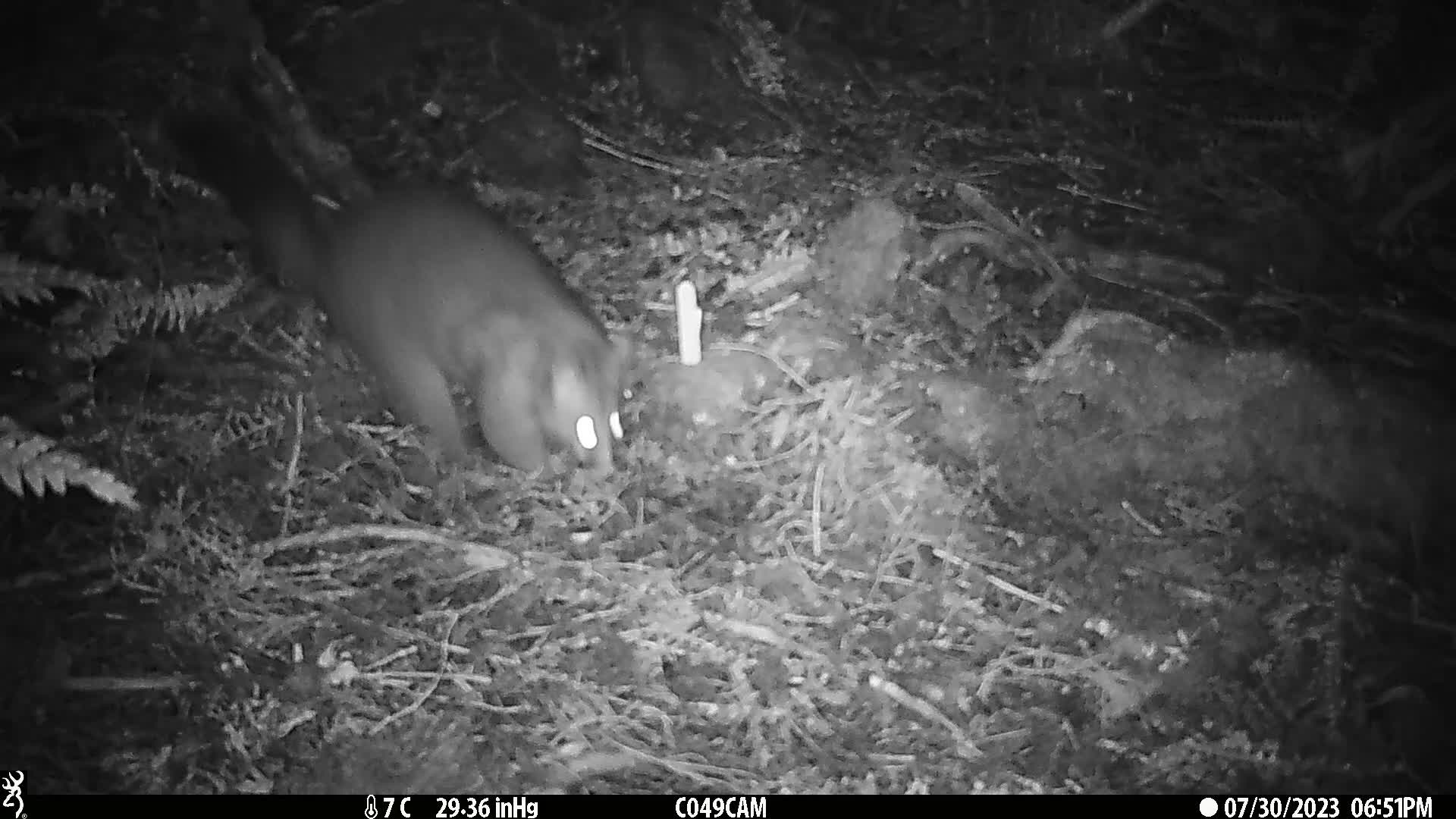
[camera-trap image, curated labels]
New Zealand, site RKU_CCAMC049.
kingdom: Animalia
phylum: Chordata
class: Mammalia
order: Diprotodontia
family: Phalangeridae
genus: Trichosurus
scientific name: Trichosurus vulpecula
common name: common brushtail possum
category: possum